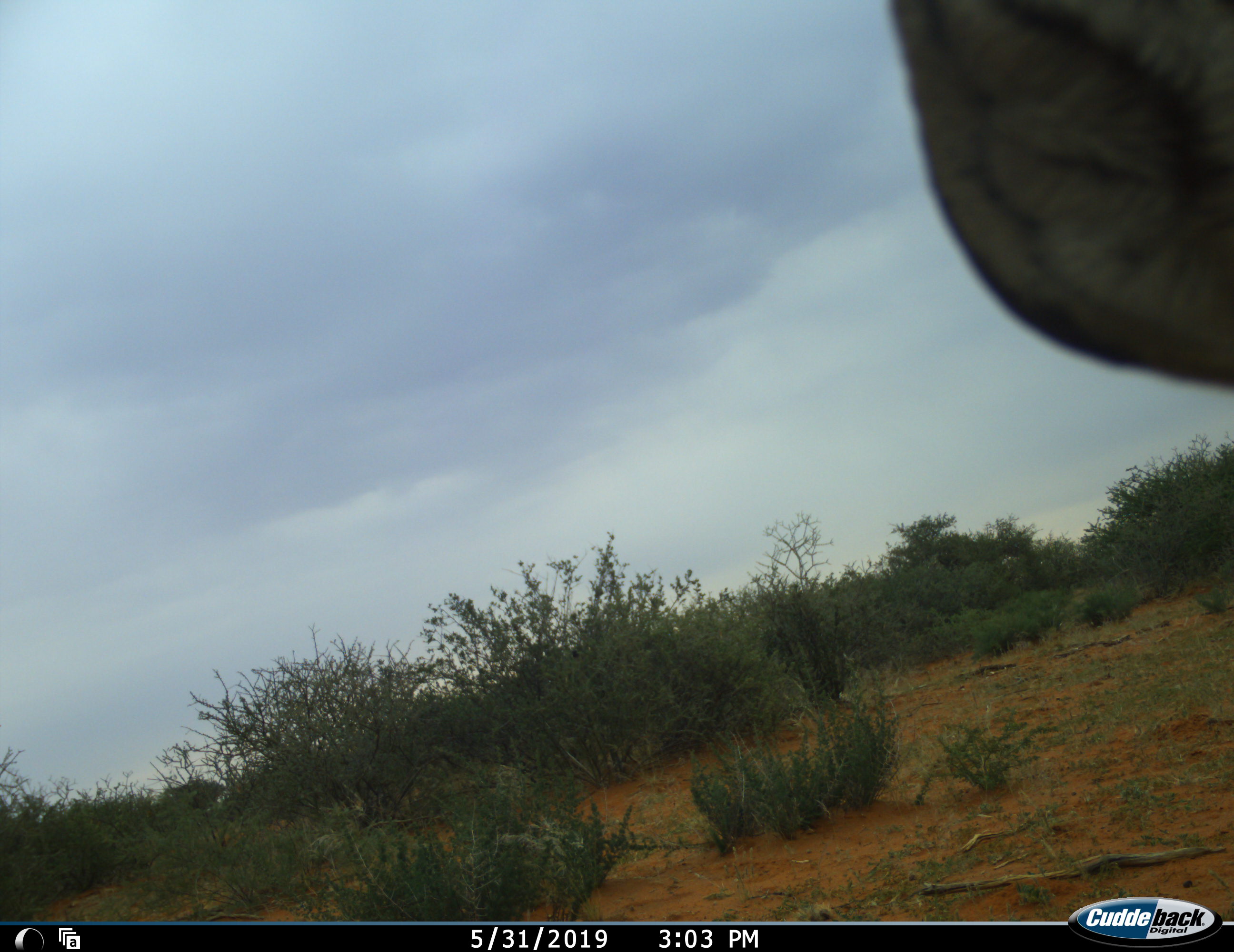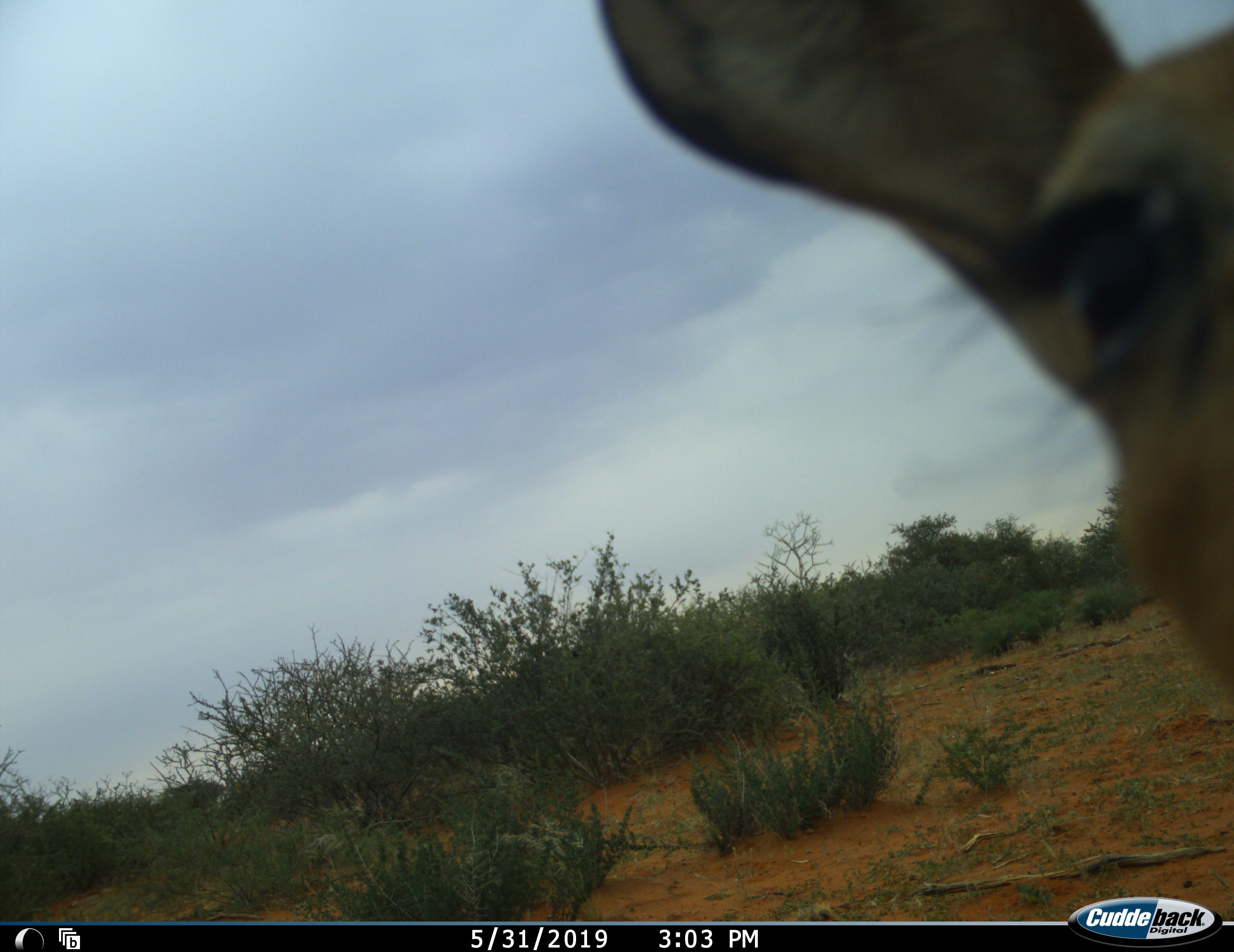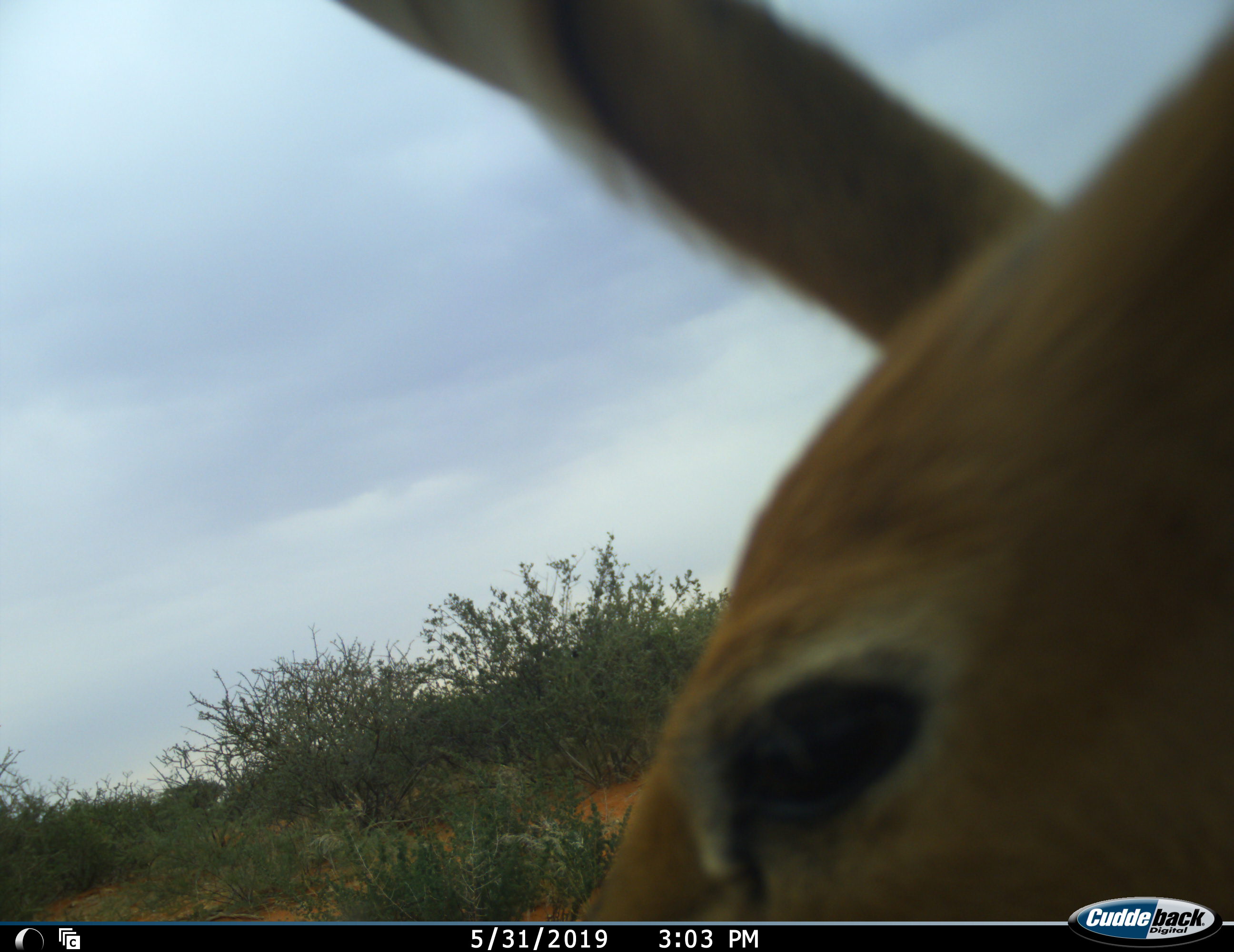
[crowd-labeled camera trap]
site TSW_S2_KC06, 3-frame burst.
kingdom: Animalia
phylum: Chordata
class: Mammalia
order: Artiodactyla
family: Bovidae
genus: Raphicerus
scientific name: Raphicerus campestris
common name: steenbok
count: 1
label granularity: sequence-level